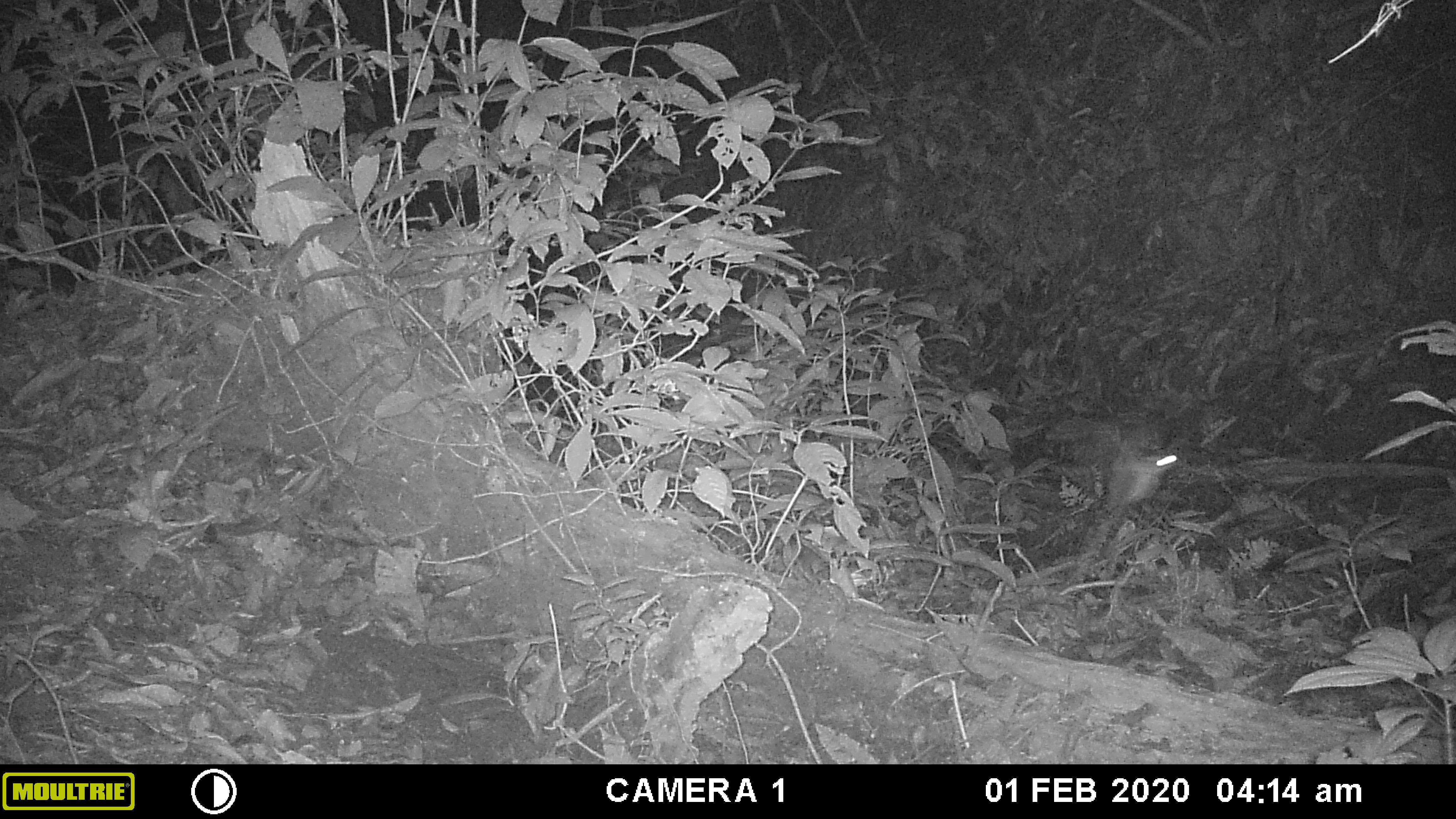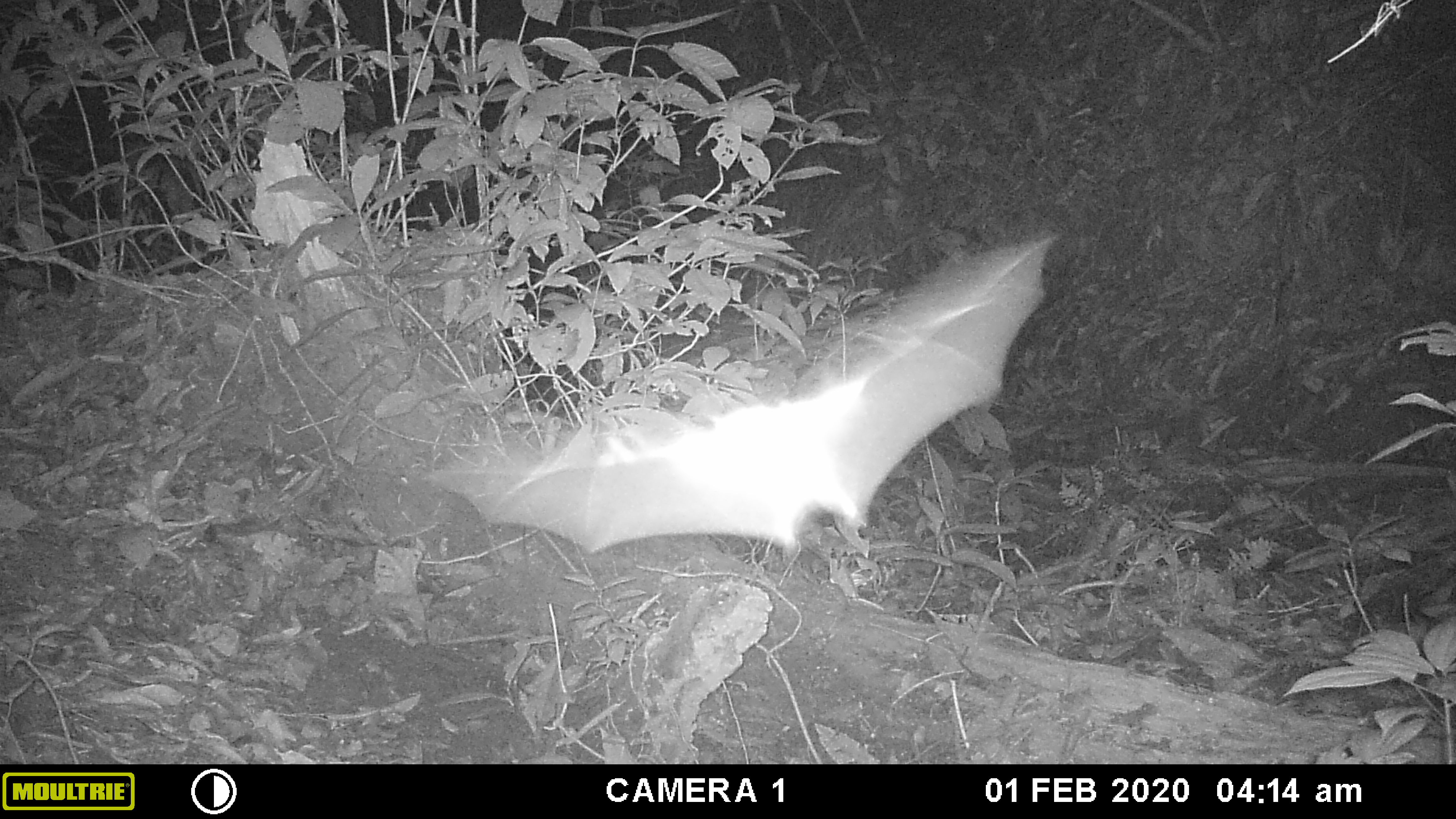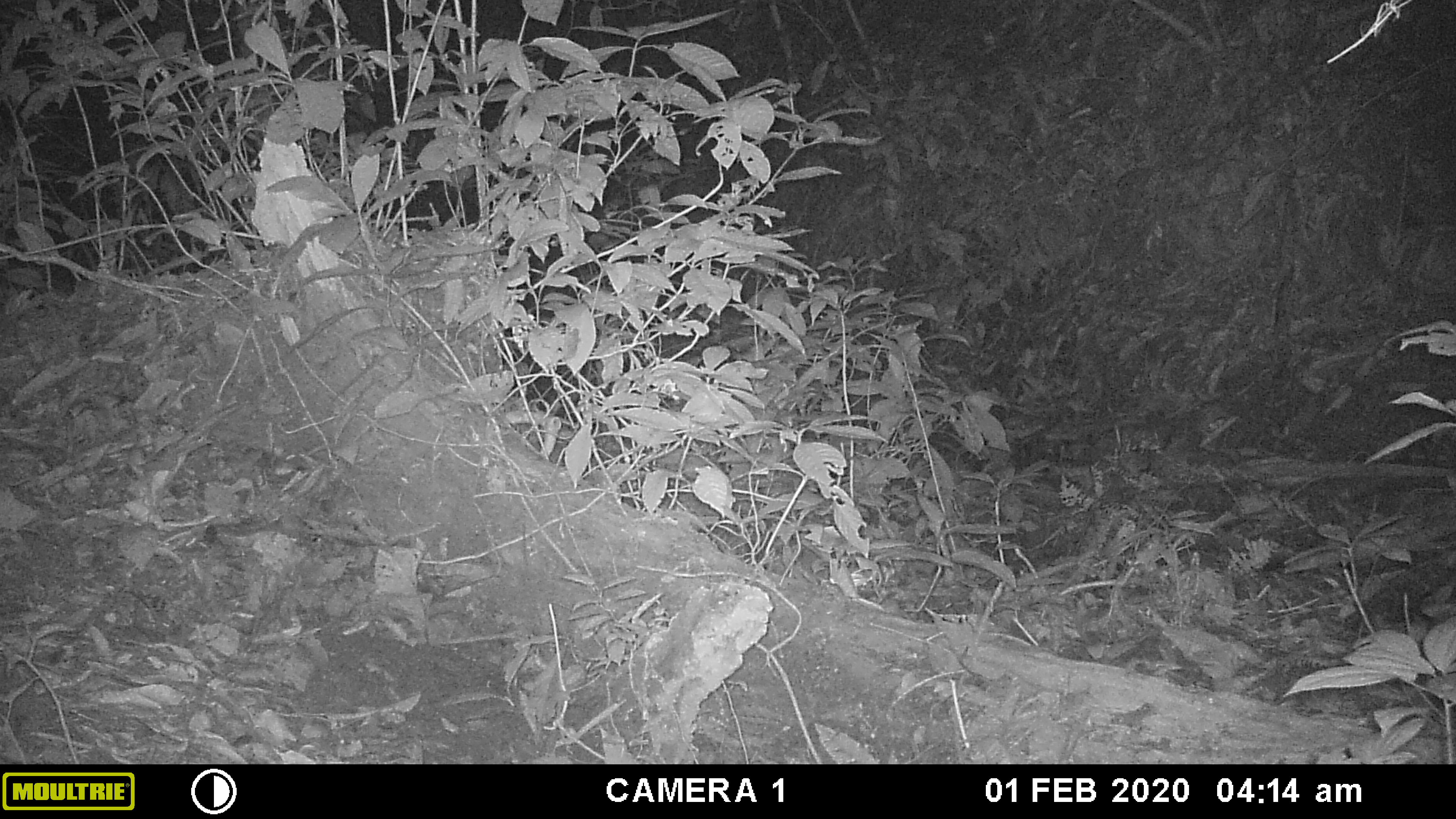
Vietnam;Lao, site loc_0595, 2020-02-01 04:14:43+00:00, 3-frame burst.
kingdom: Animalia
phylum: Chordata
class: Mammalia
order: Chiroptera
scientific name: Chiroptera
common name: bat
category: unidentified bat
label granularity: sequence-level